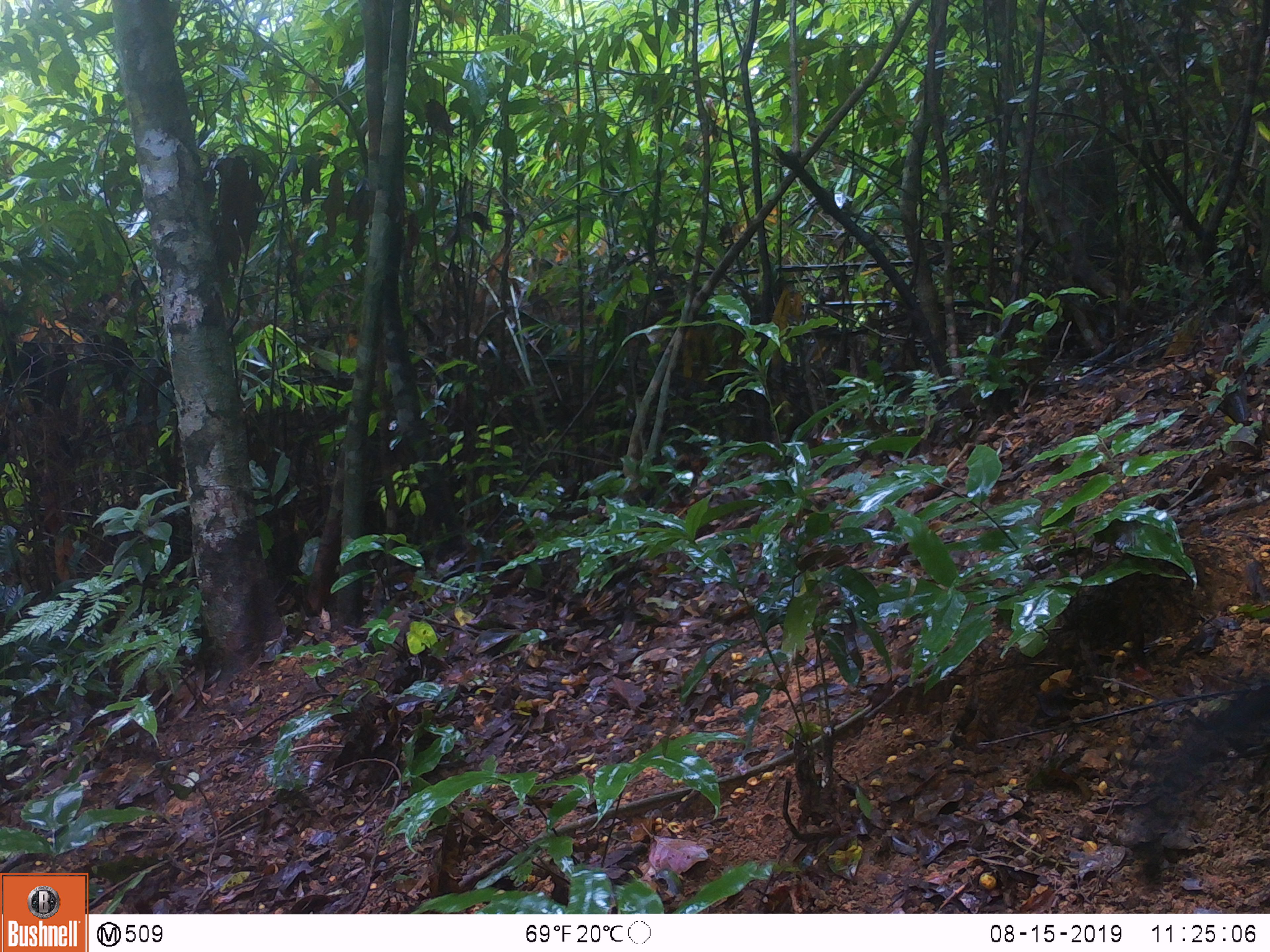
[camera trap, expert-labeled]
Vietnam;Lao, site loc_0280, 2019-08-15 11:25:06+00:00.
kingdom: Animalia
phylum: Chordata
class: Mammalia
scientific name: Mammalia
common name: mammal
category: unidentified small mammal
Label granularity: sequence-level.